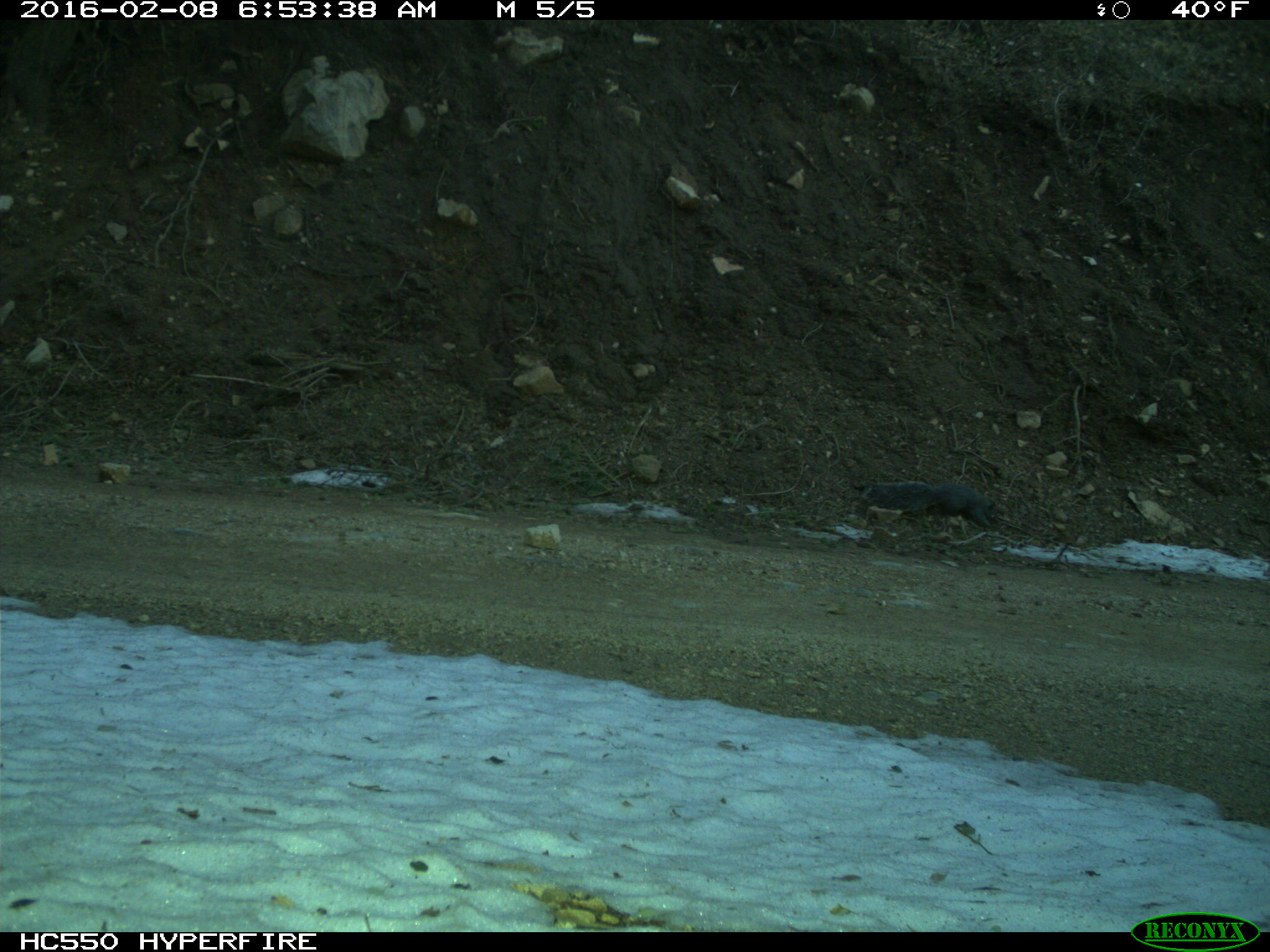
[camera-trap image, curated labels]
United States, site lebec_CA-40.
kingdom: Animalia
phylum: Chordata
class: Mammalia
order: Rodentia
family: Sciuridae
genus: Sciurus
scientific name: Sciurus carolinensis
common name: eastern gray squirrel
Sciurus carolinensis (eastern gray squirrel).